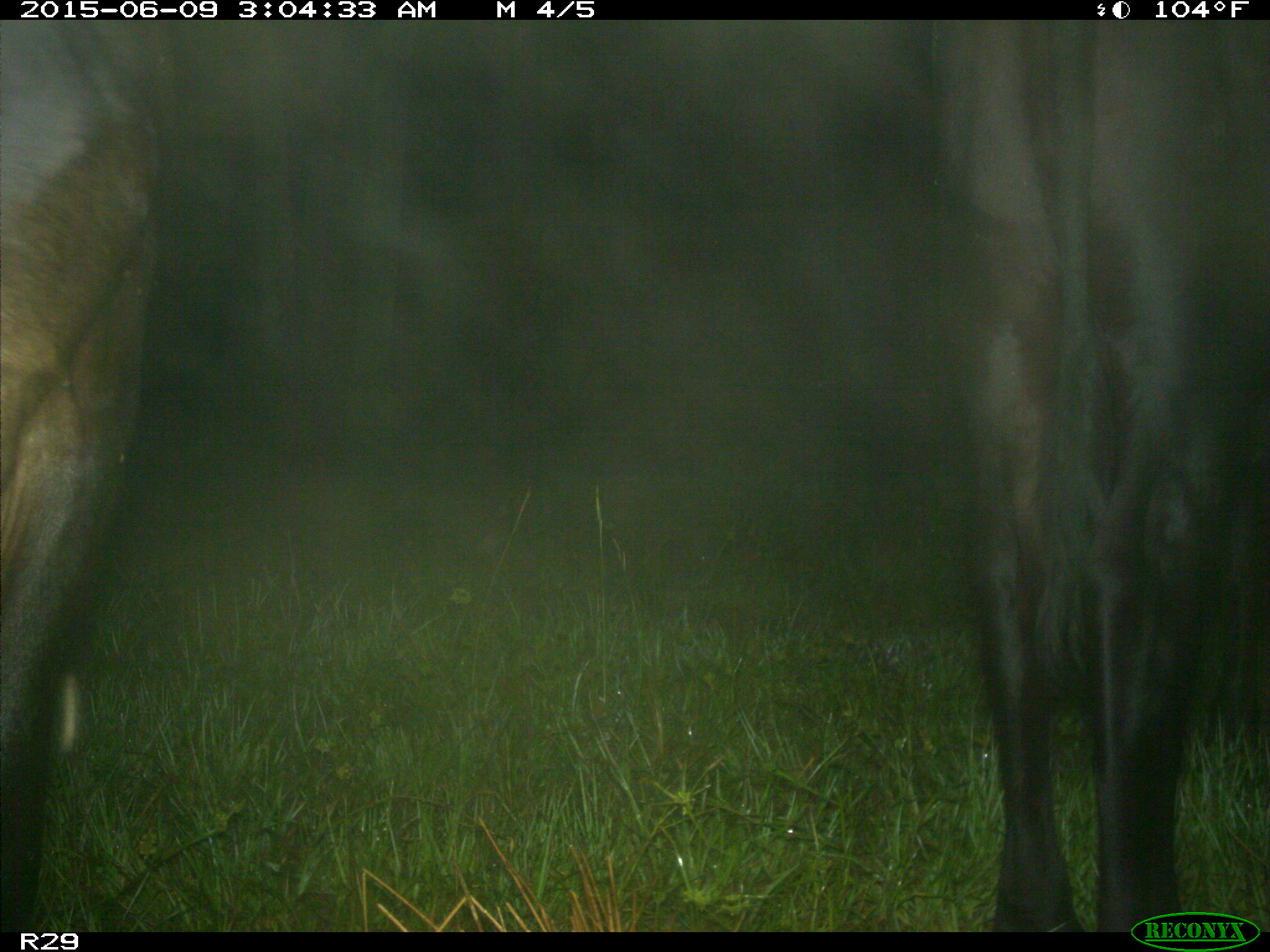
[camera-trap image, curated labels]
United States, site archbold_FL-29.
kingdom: Animalia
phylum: Chordata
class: Mammalia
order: Artiodactyla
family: Bovidae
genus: Bos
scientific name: Bos taurus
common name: domestic cow